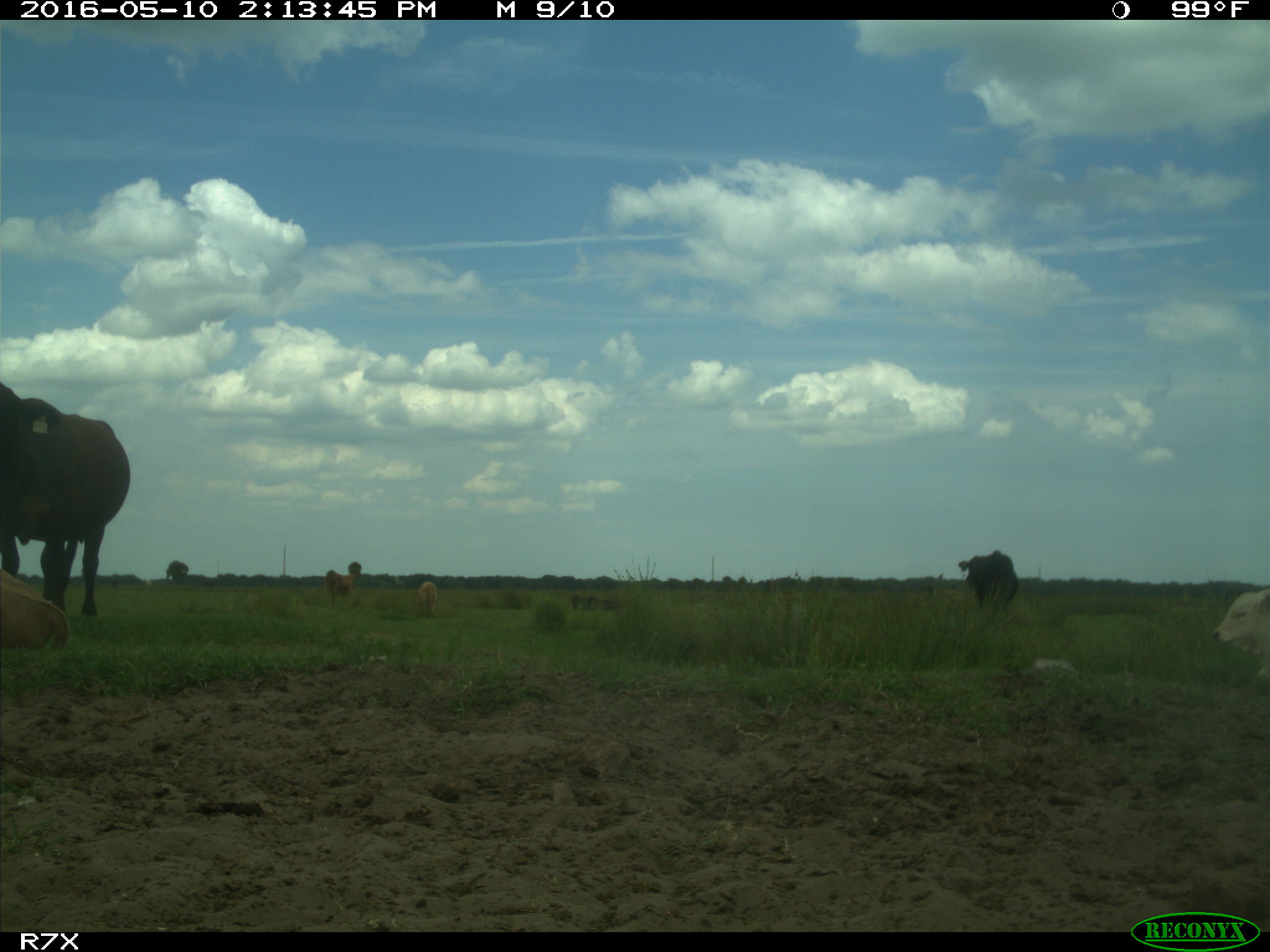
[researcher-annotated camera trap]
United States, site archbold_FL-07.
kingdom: Animalia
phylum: Chordata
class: Mammalia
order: Artiodactyla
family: Bovidae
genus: Bos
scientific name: Bos taurus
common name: domestic cow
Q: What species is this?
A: Bos taurus (domestic cow).